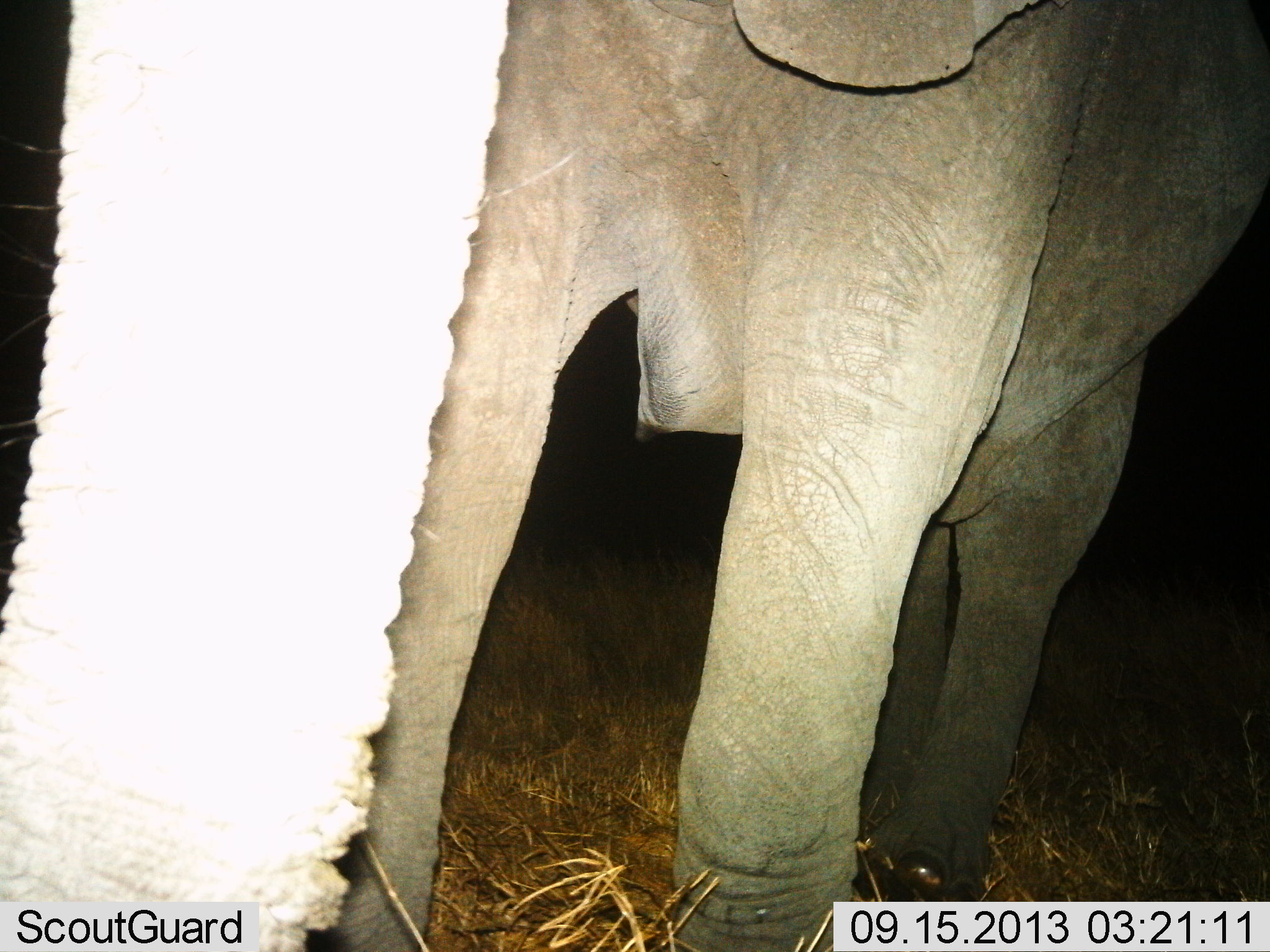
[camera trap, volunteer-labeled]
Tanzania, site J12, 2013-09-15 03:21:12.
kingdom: Animalia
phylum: Chordata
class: Mammalia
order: Proboscidea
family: Elephantidae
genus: Loxodonta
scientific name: Loxodonta africana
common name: african bush elephant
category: elephant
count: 1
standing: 92%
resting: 0%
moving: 8%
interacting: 0%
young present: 8%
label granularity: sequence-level